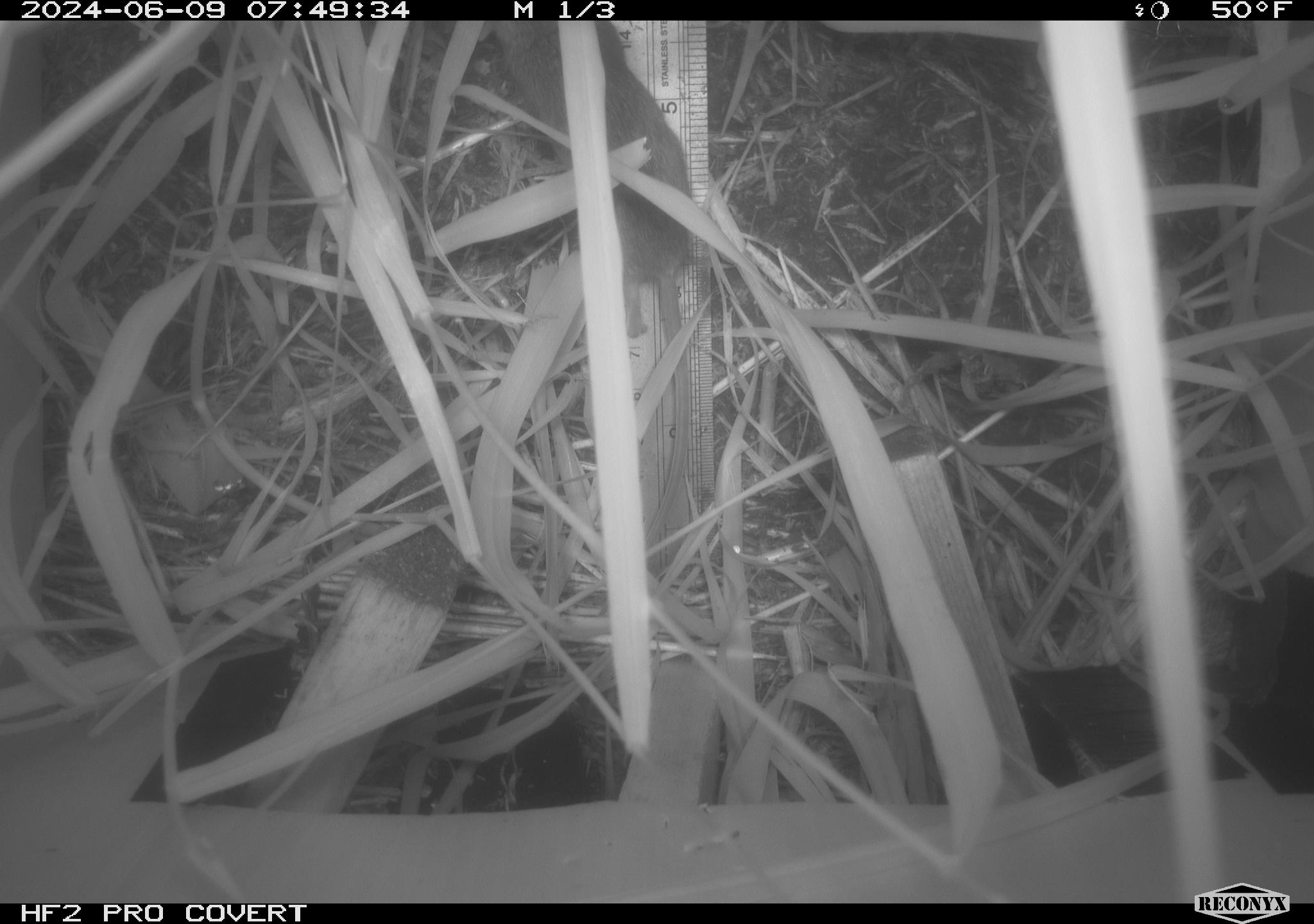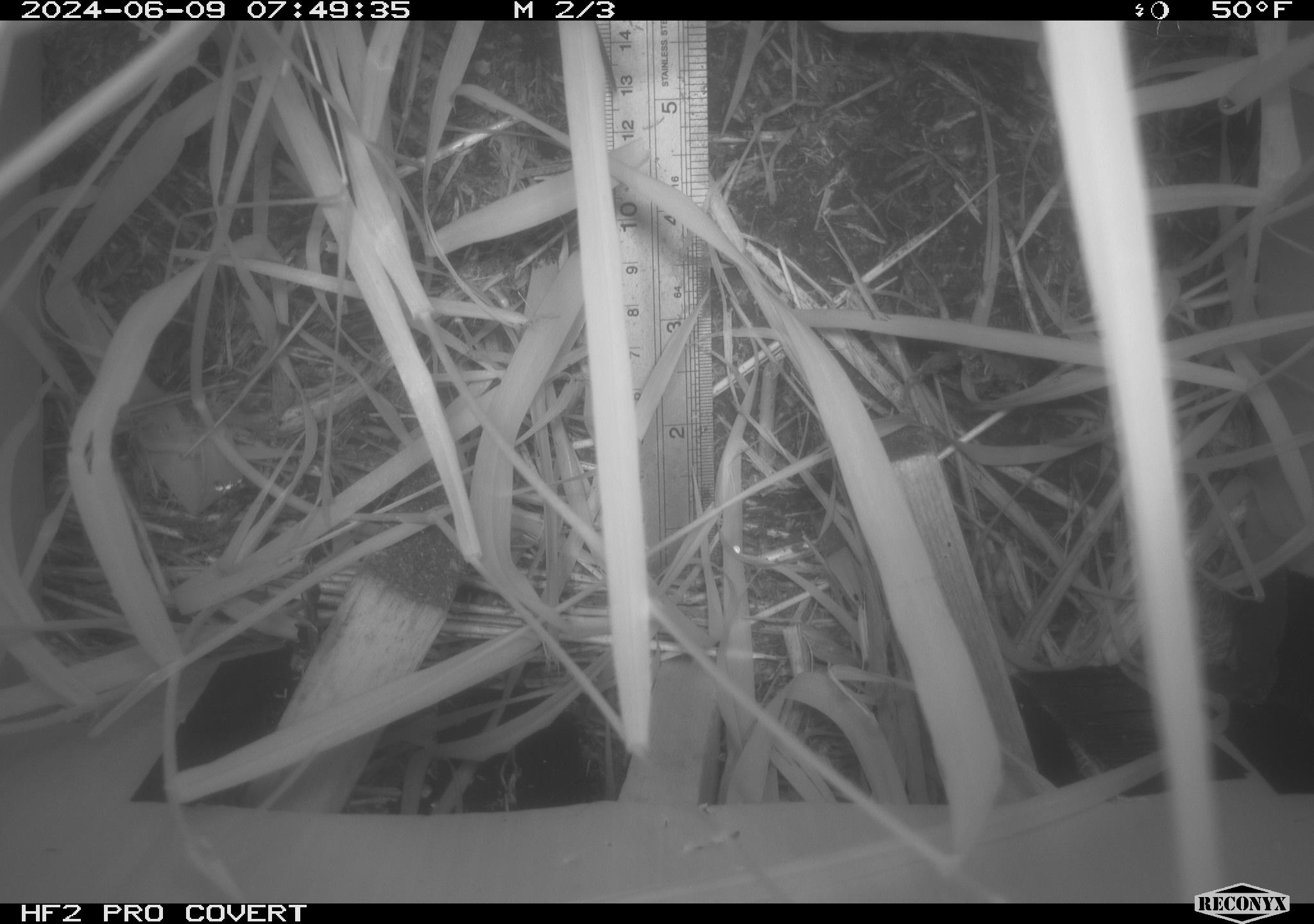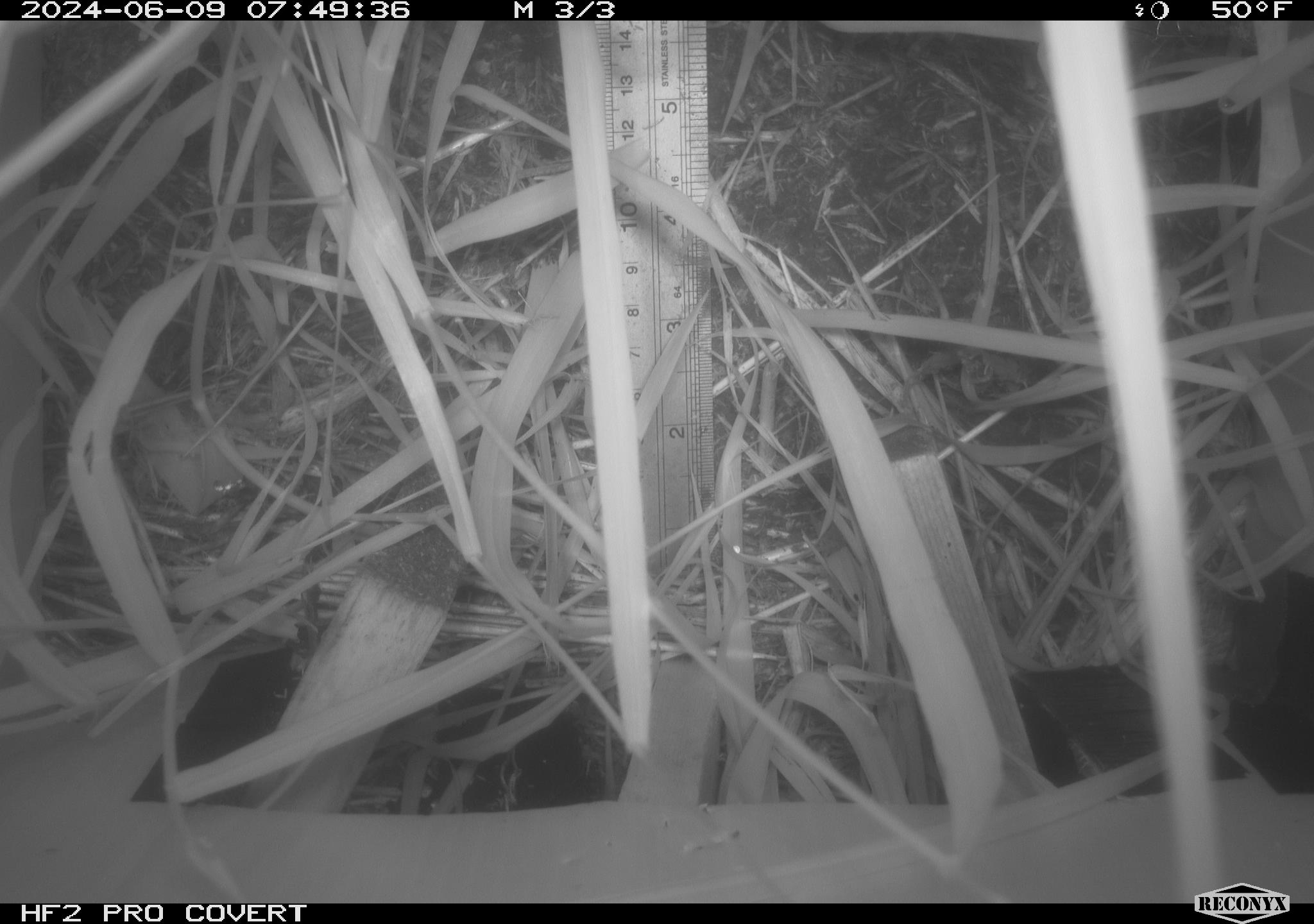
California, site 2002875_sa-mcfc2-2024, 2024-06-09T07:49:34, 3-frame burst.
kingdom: Animalia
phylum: Chordata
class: Mammalia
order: Rodentia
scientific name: Rodentia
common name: rodent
Rodent (Rodentia).